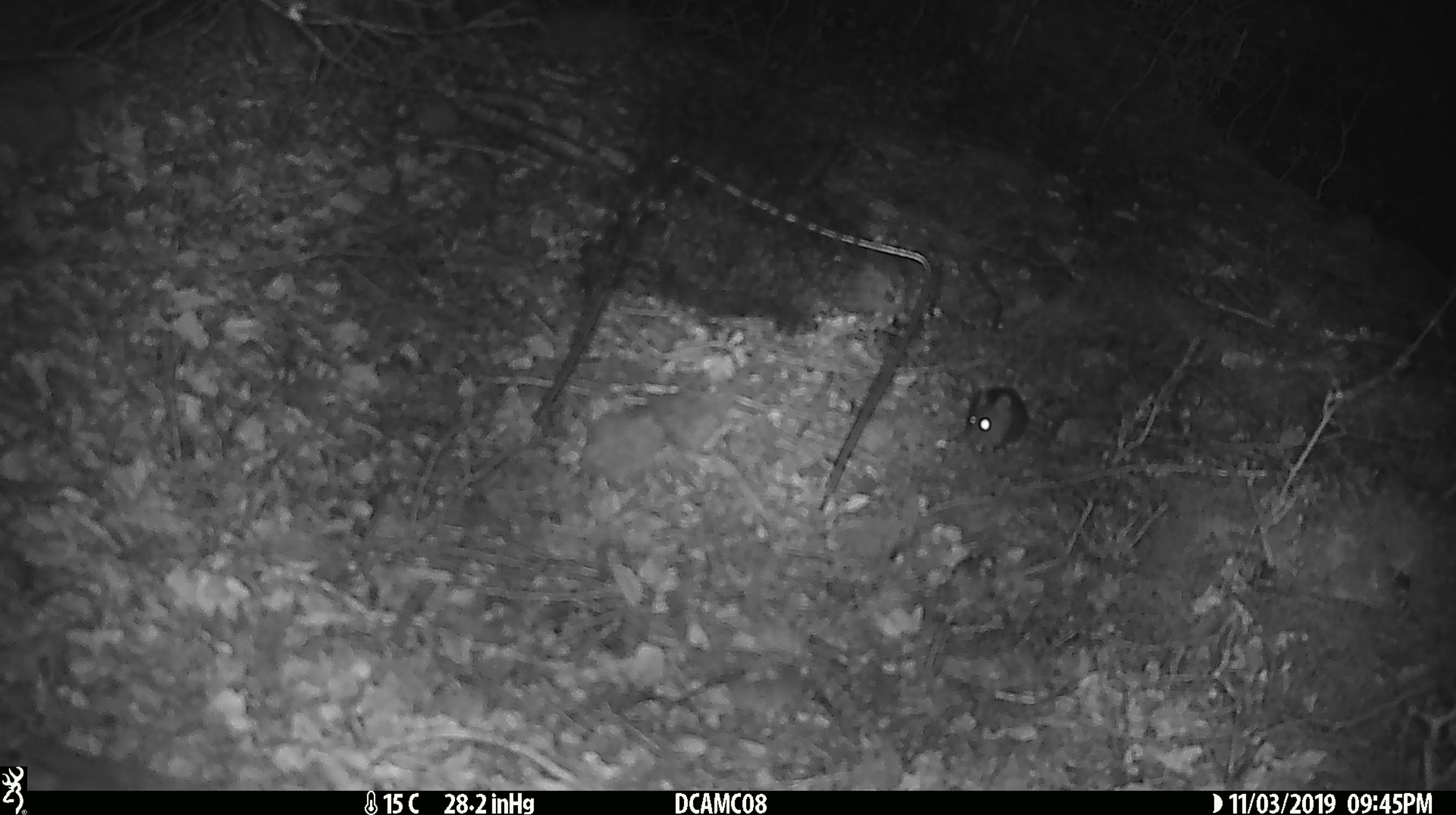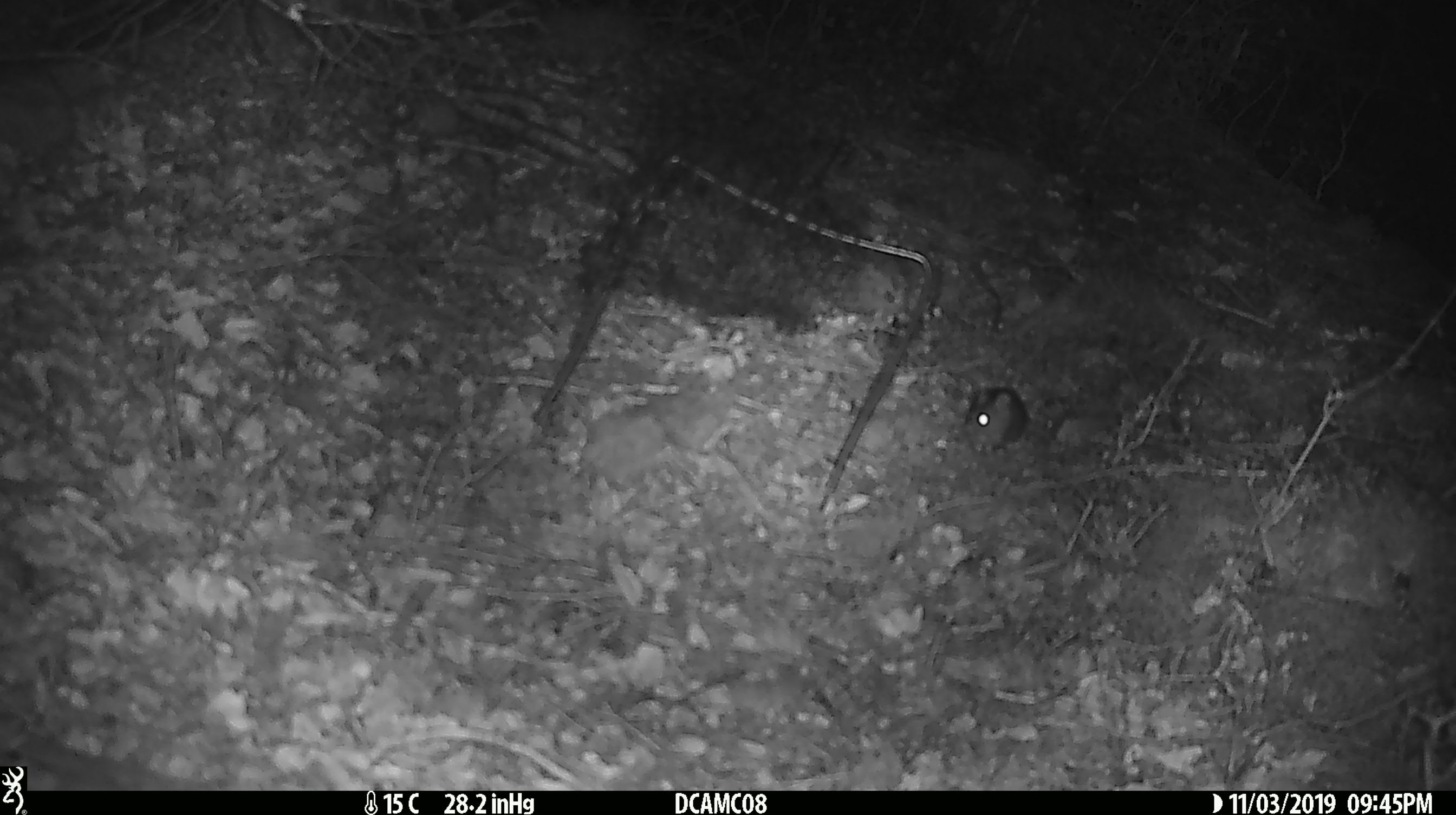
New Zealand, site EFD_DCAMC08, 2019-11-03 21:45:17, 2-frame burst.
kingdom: Animalia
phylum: Chordata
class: Mammalia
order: Rodentia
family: Muridae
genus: Mus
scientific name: Mus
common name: mouse